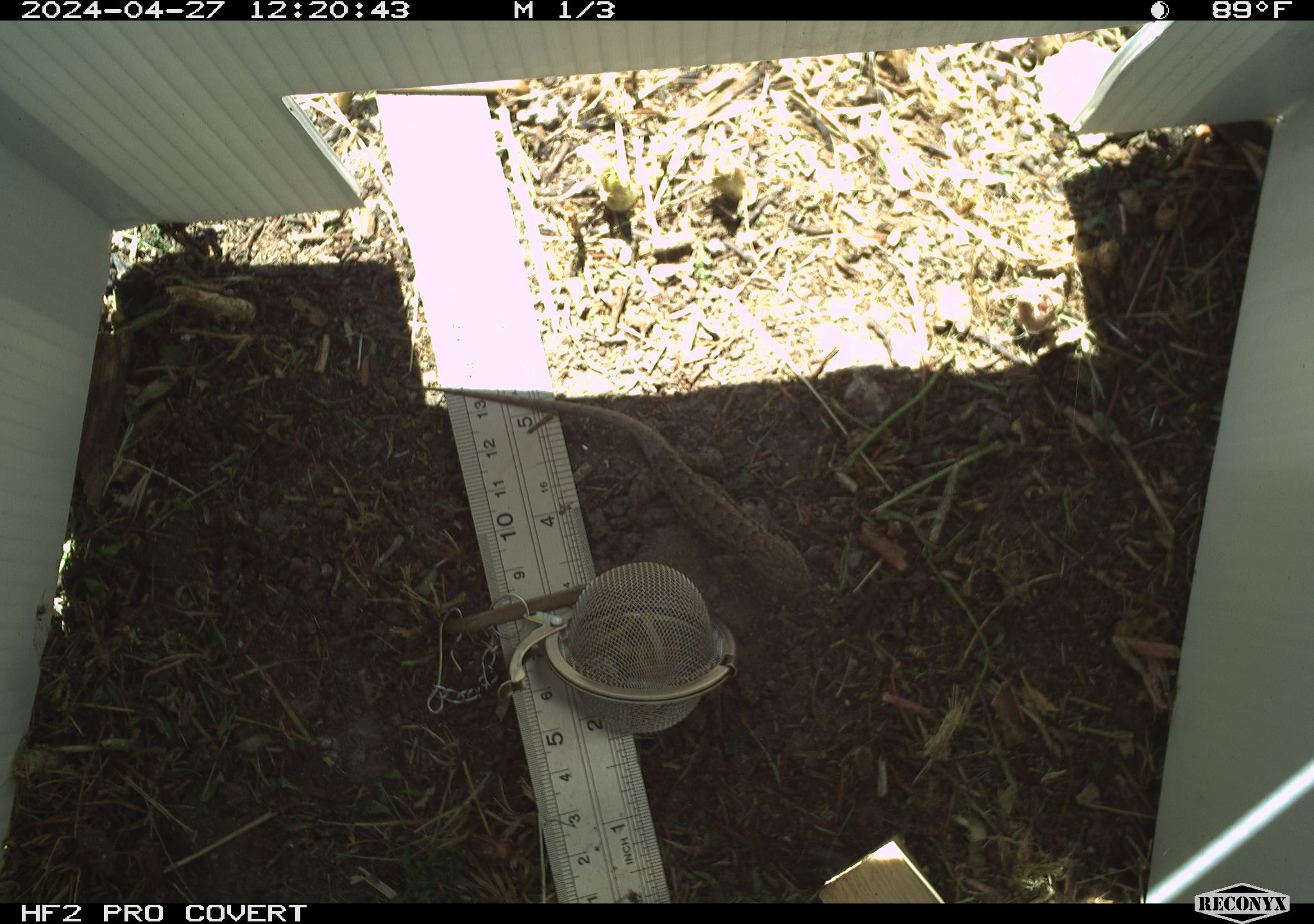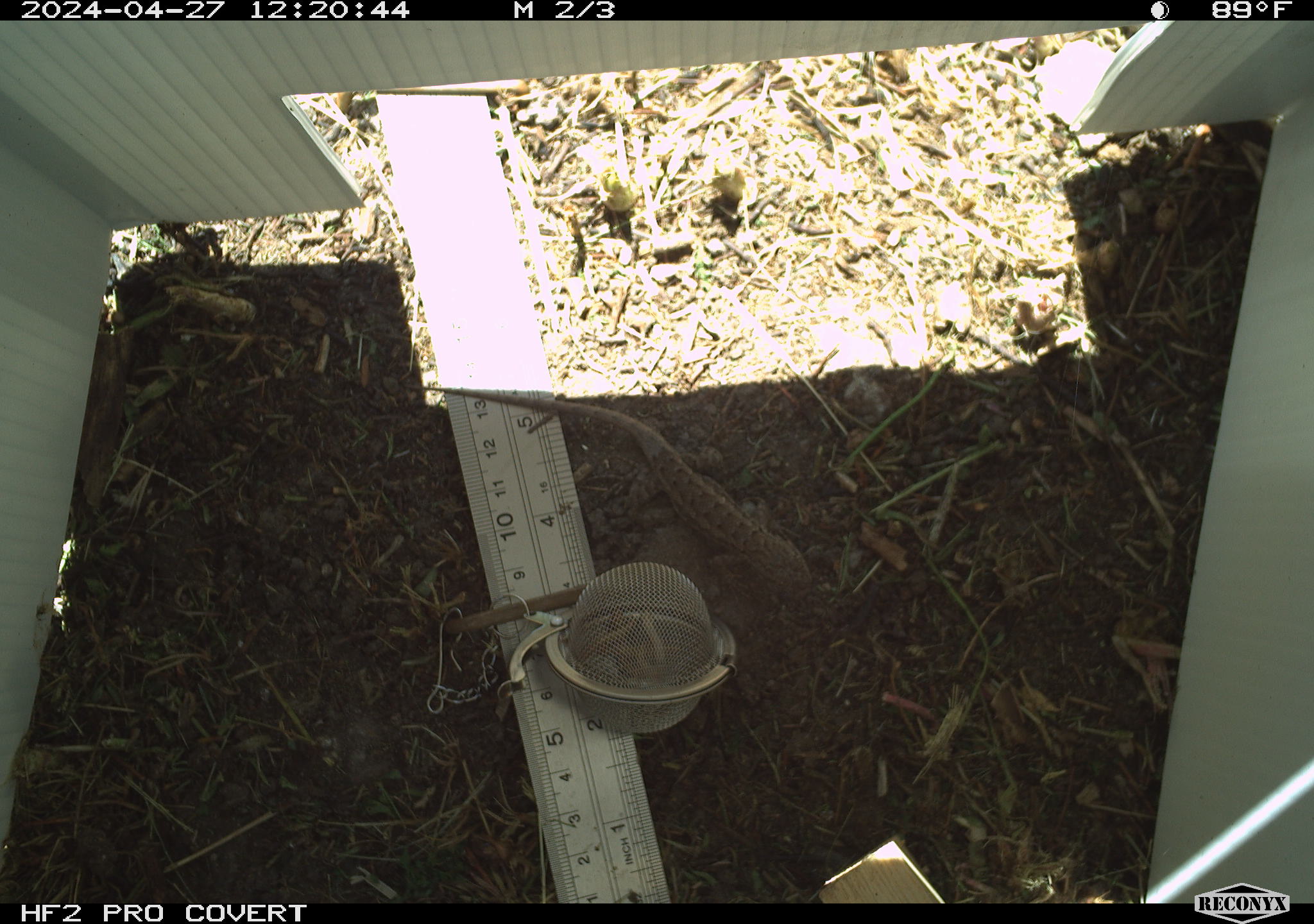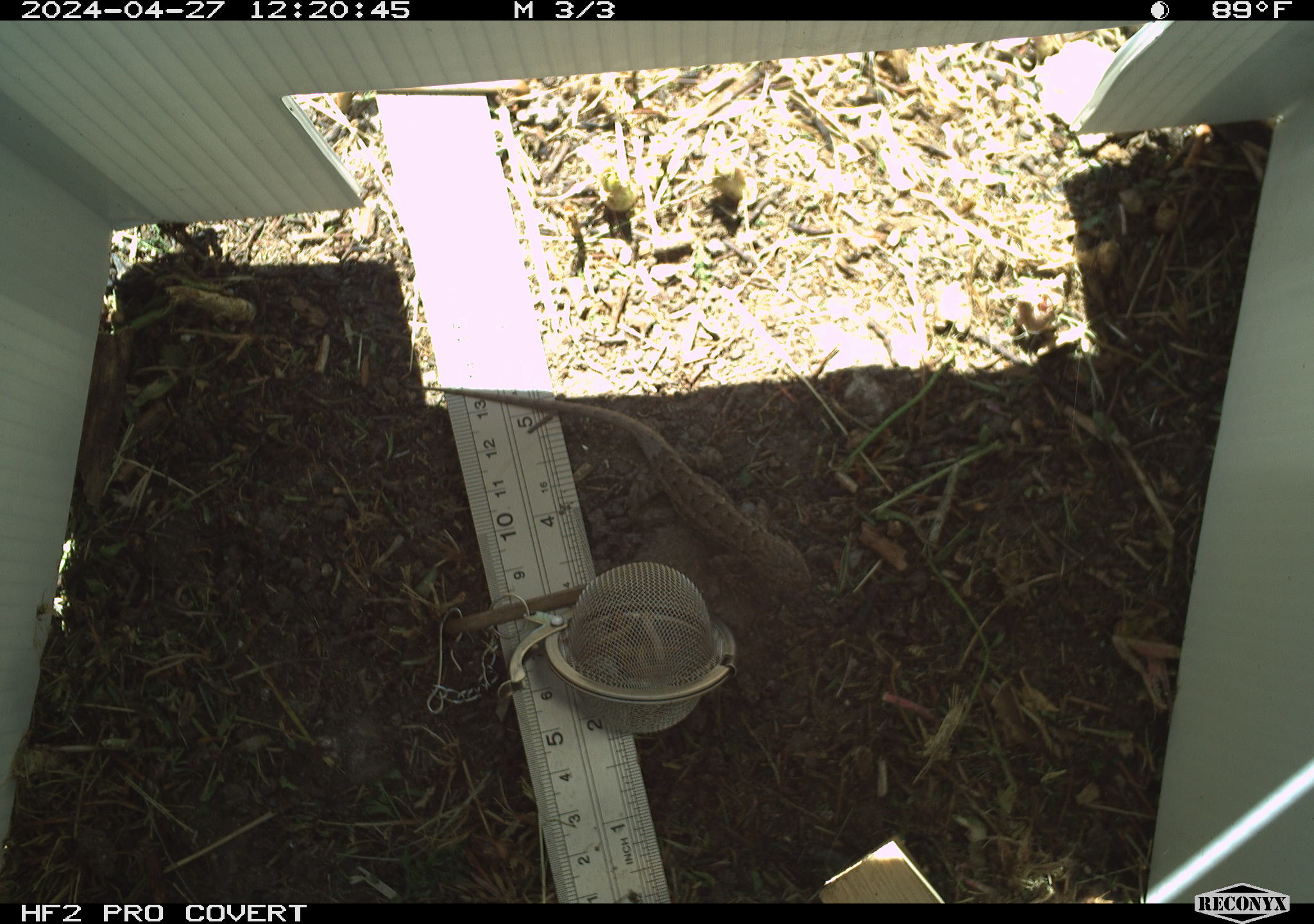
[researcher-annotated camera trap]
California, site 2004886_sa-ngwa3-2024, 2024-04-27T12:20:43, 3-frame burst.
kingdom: Animalia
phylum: Chordata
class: Reptilia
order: Squamata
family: Phrynosomatidae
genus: Sceloporus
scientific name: Sceloporus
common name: spiny lizards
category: sceloporus species